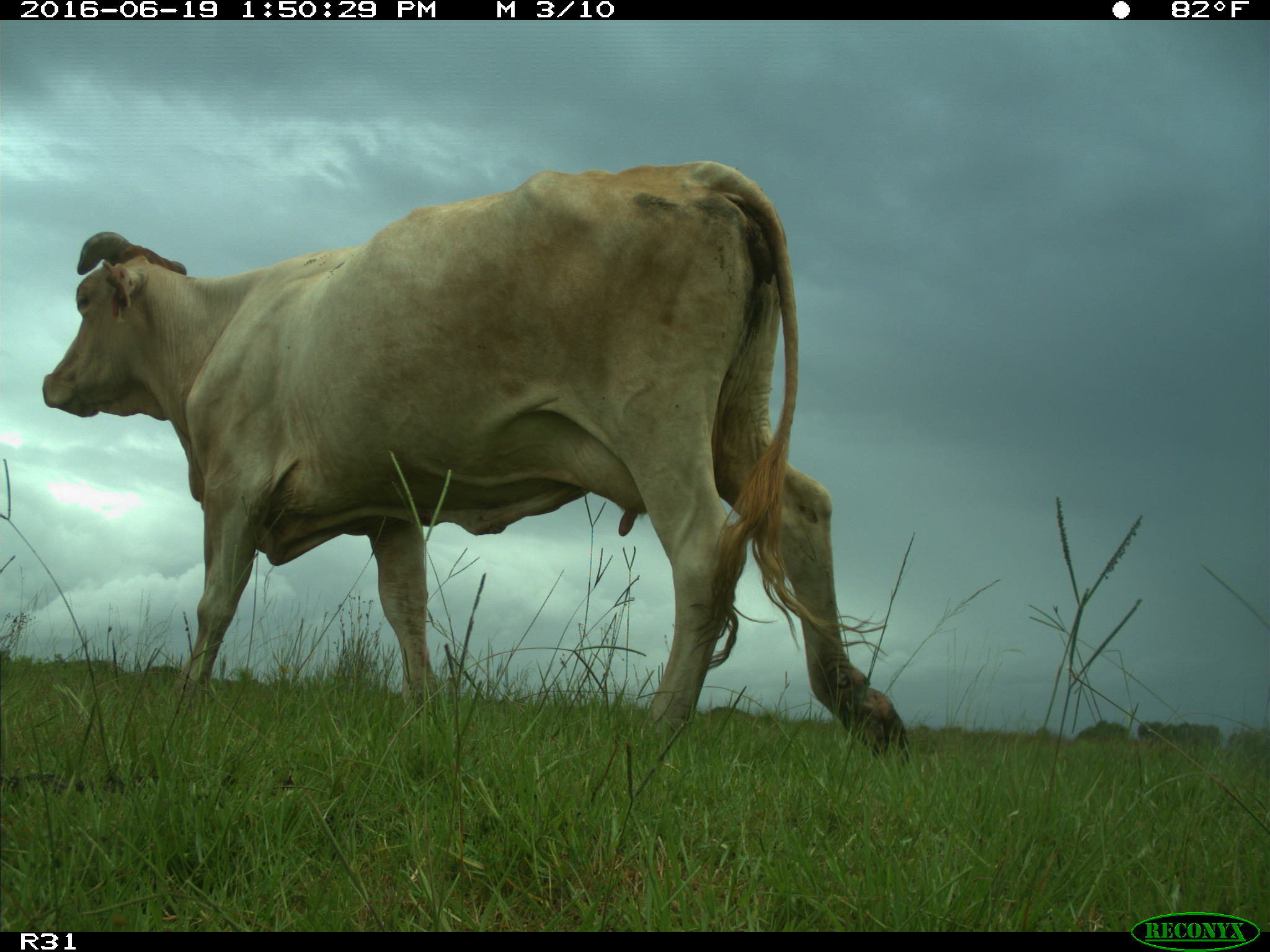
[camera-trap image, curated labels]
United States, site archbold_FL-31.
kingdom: Animalia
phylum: Chordata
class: Mammalia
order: Artiodactyla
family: Bovidae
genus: Bos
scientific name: Bos taurus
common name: domestic cow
Bos taurus (domestic cow).